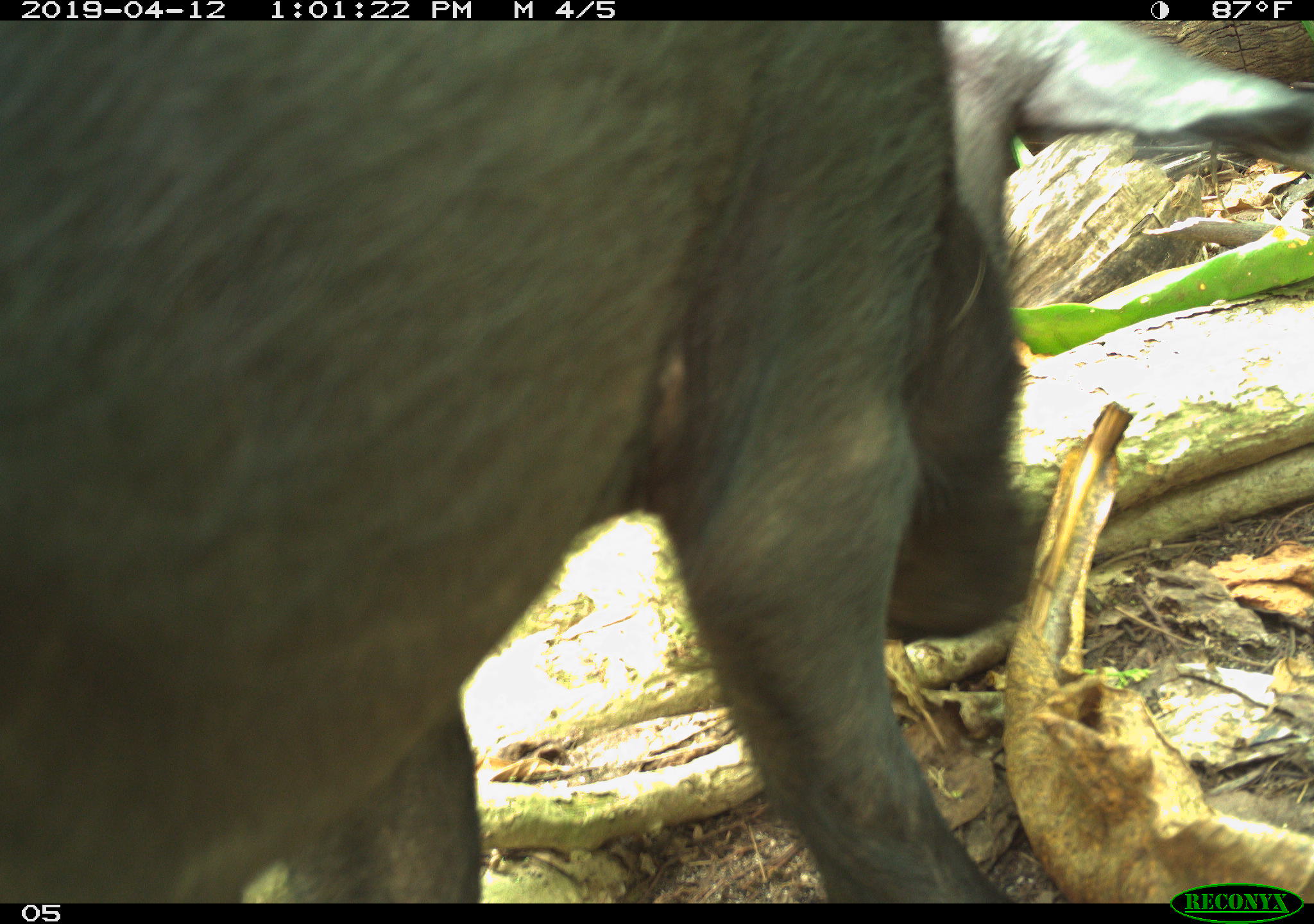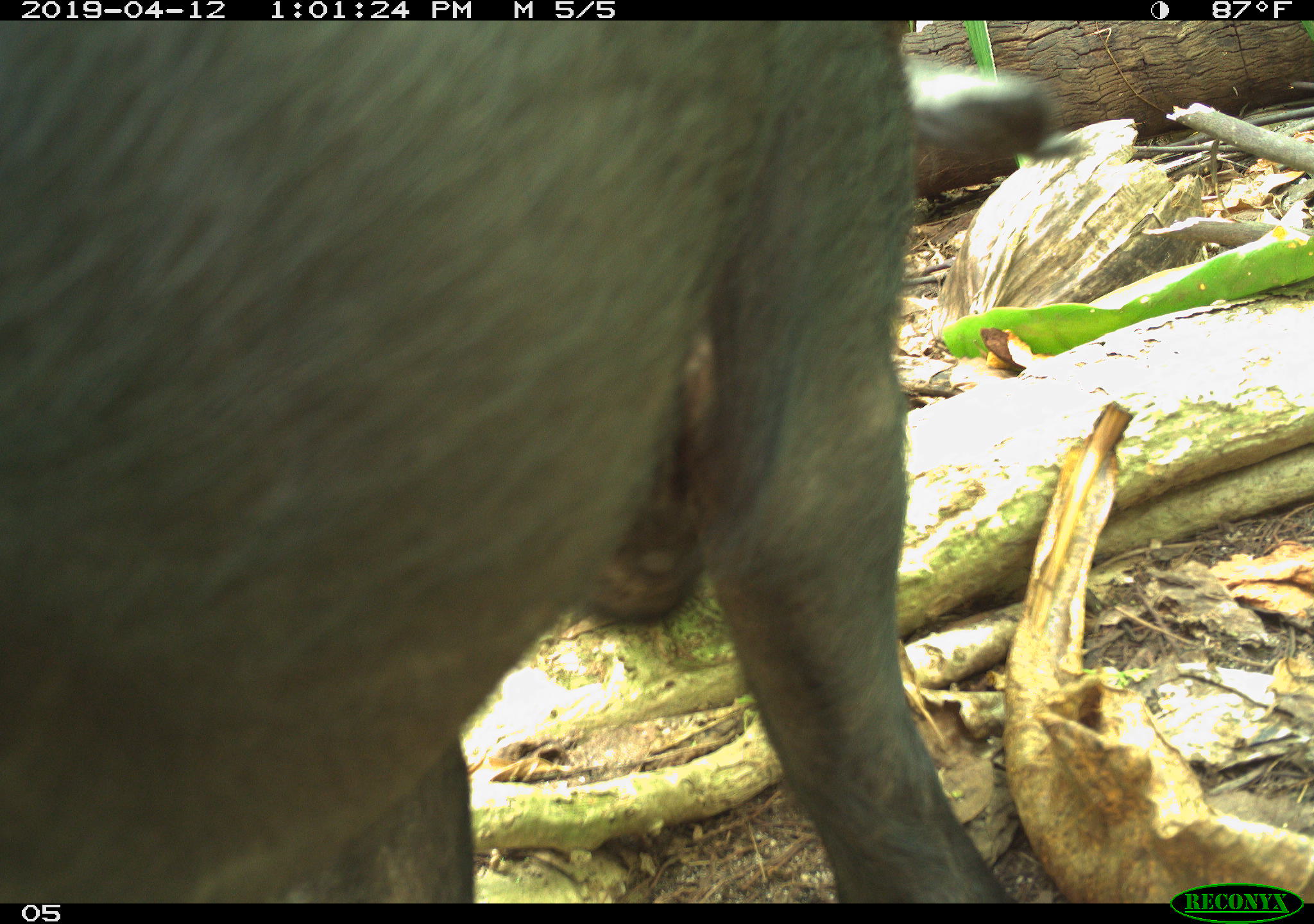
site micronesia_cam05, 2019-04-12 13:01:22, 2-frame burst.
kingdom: Animalia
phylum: Chordata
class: Mammalia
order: Artiodactyla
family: Suidae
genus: Sus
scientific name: Sus scrofa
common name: pig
Pig (Sus scrofa).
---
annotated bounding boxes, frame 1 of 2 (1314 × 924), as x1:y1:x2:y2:
pig: 0:15:1060:909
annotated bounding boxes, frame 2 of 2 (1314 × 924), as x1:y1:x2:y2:
pig: 4:15:1014:909